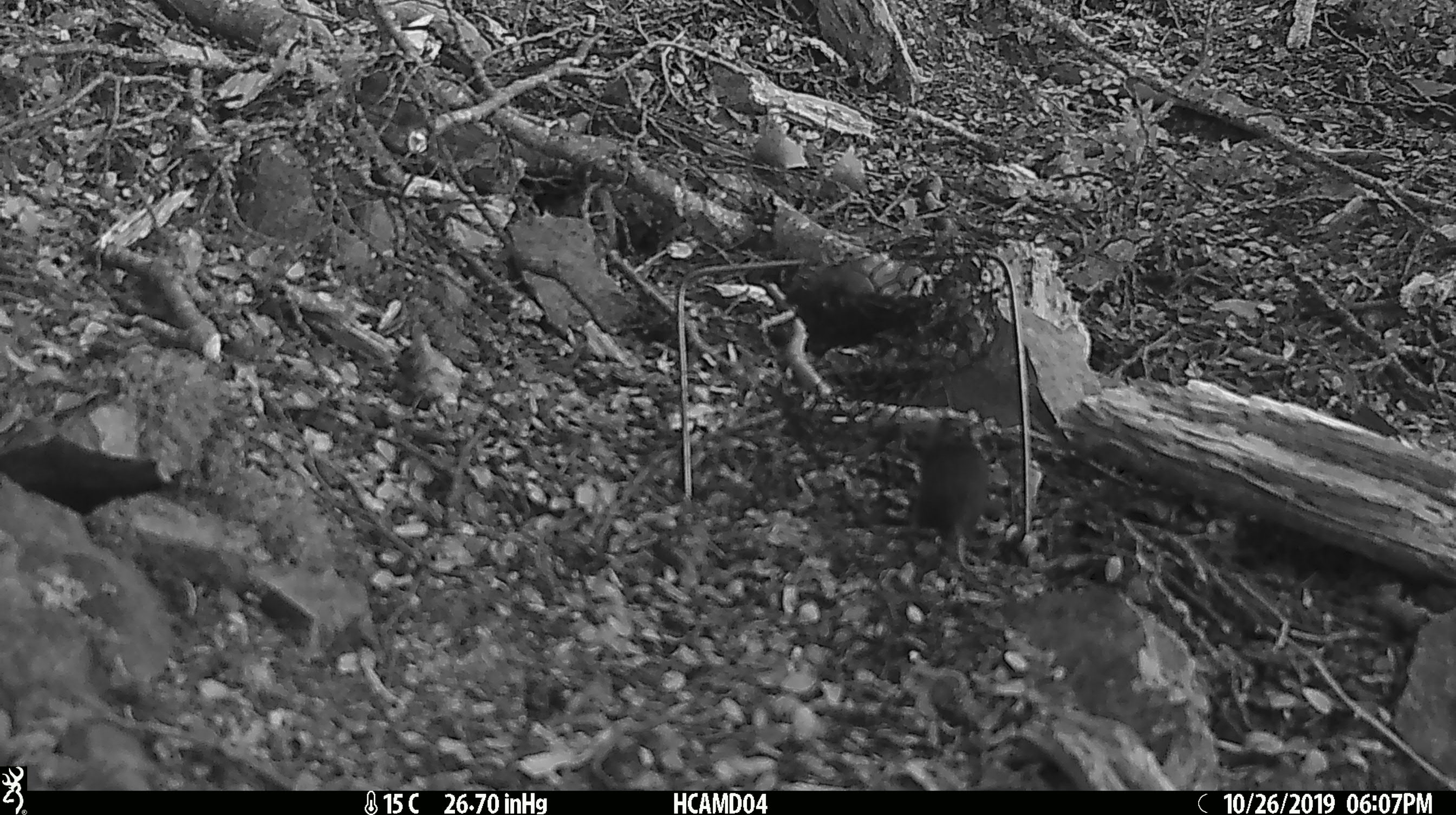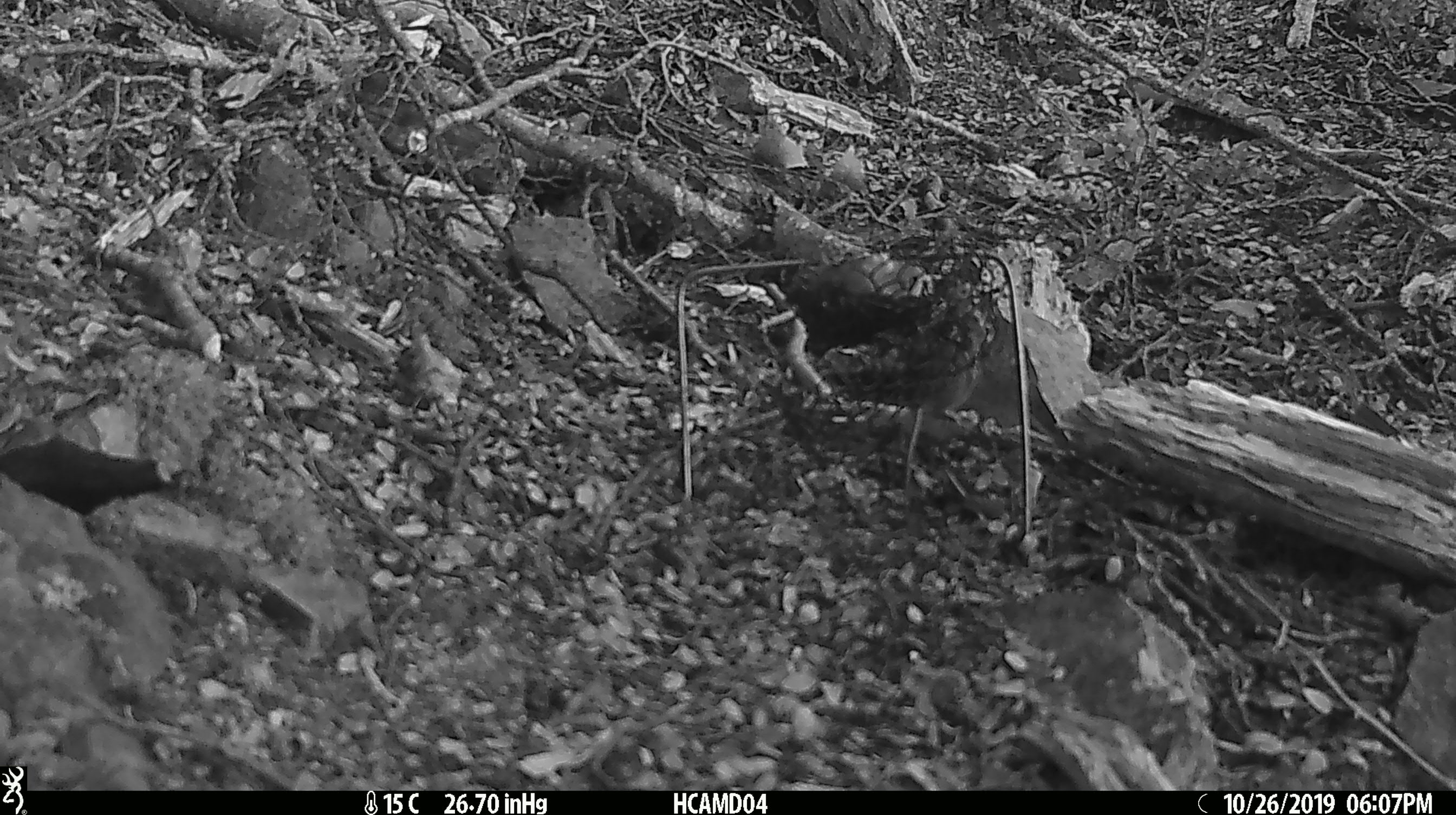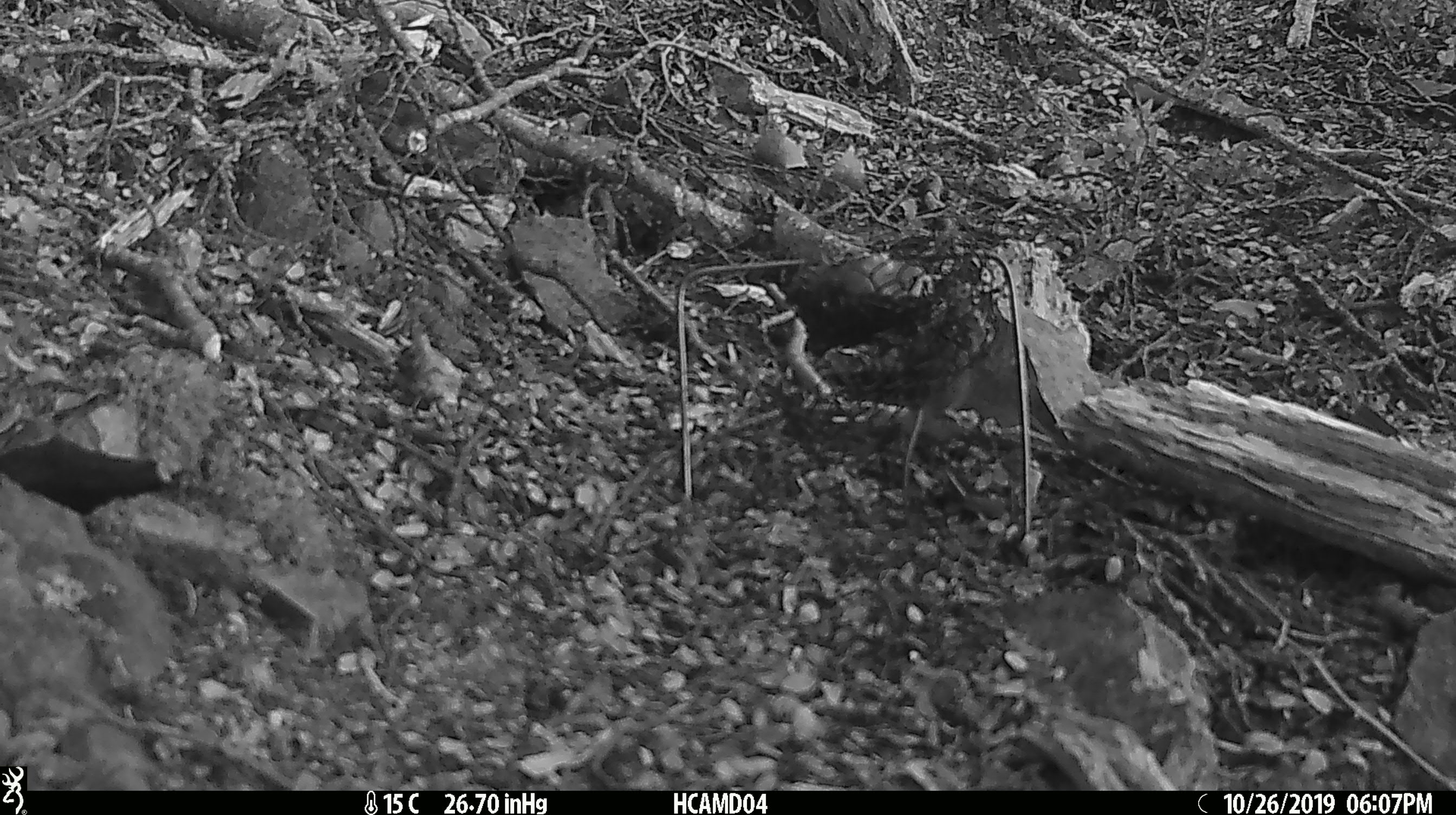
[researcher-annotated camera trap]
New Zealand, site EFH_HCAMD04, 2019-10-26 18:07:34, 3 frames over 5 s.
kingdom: Animalia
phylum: Chordata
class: Mammalia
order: Rodentia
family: Muridae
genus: Mus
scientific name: Mus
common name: mouse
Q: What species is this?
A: Mouse (Mus).